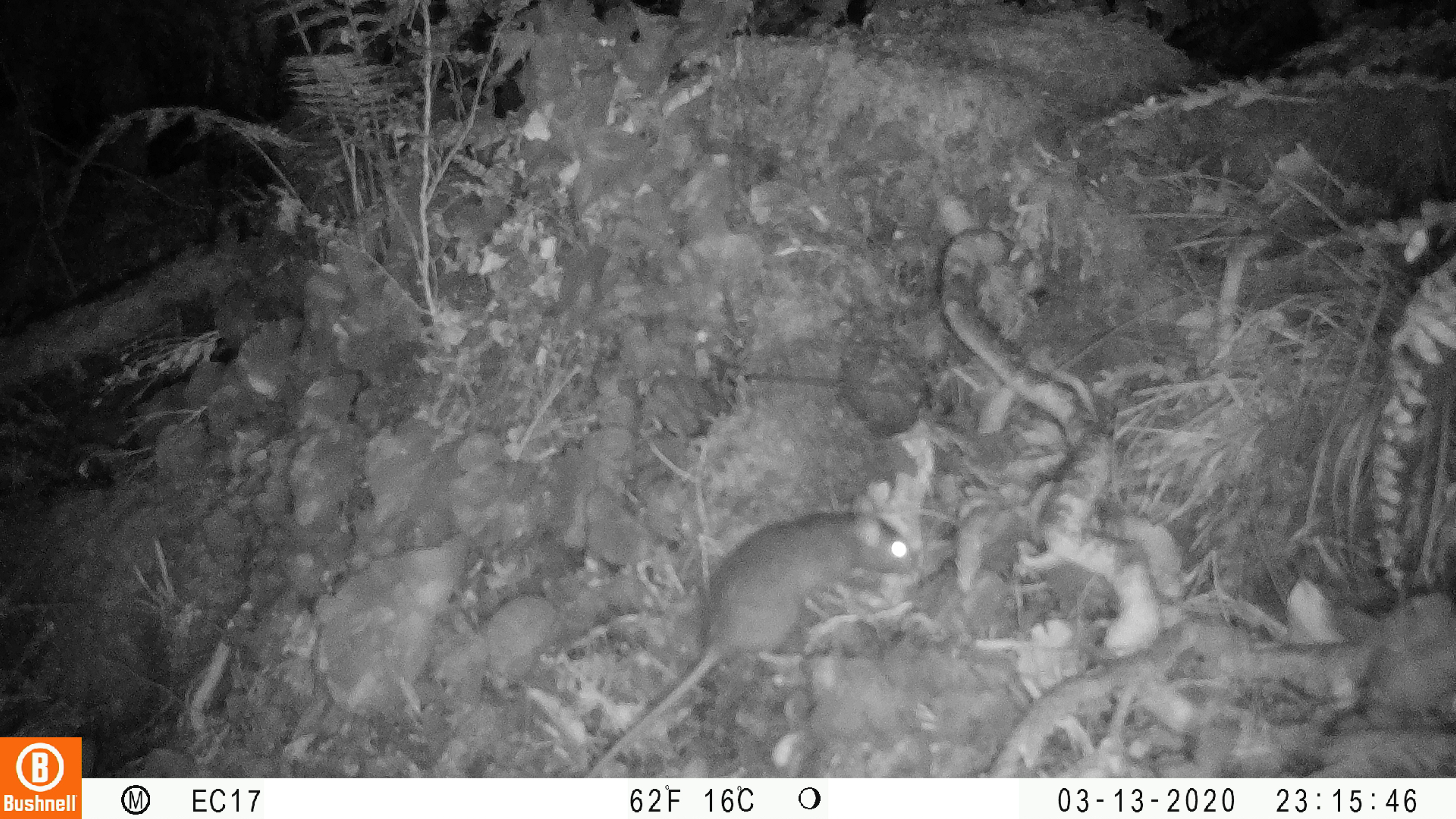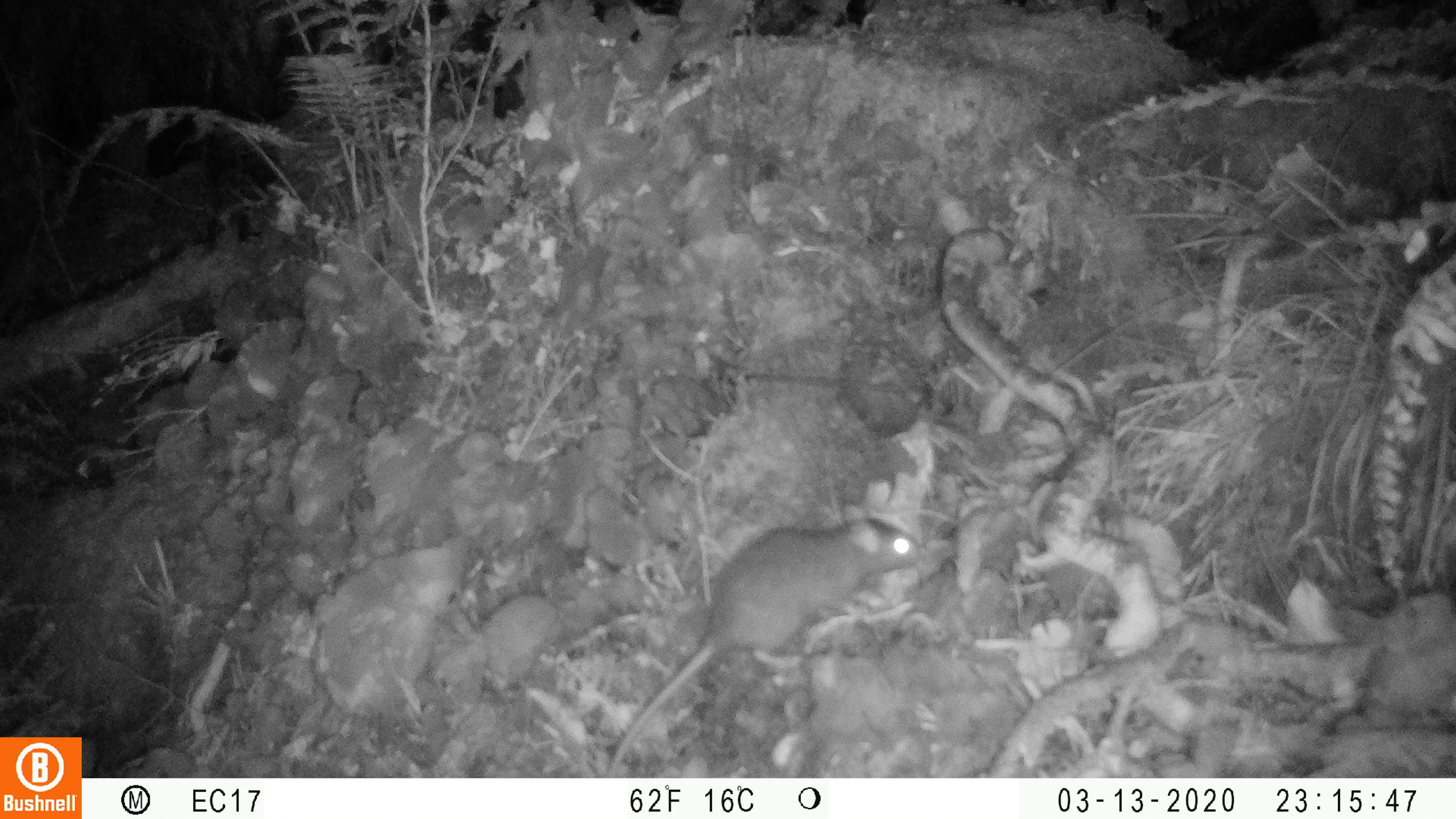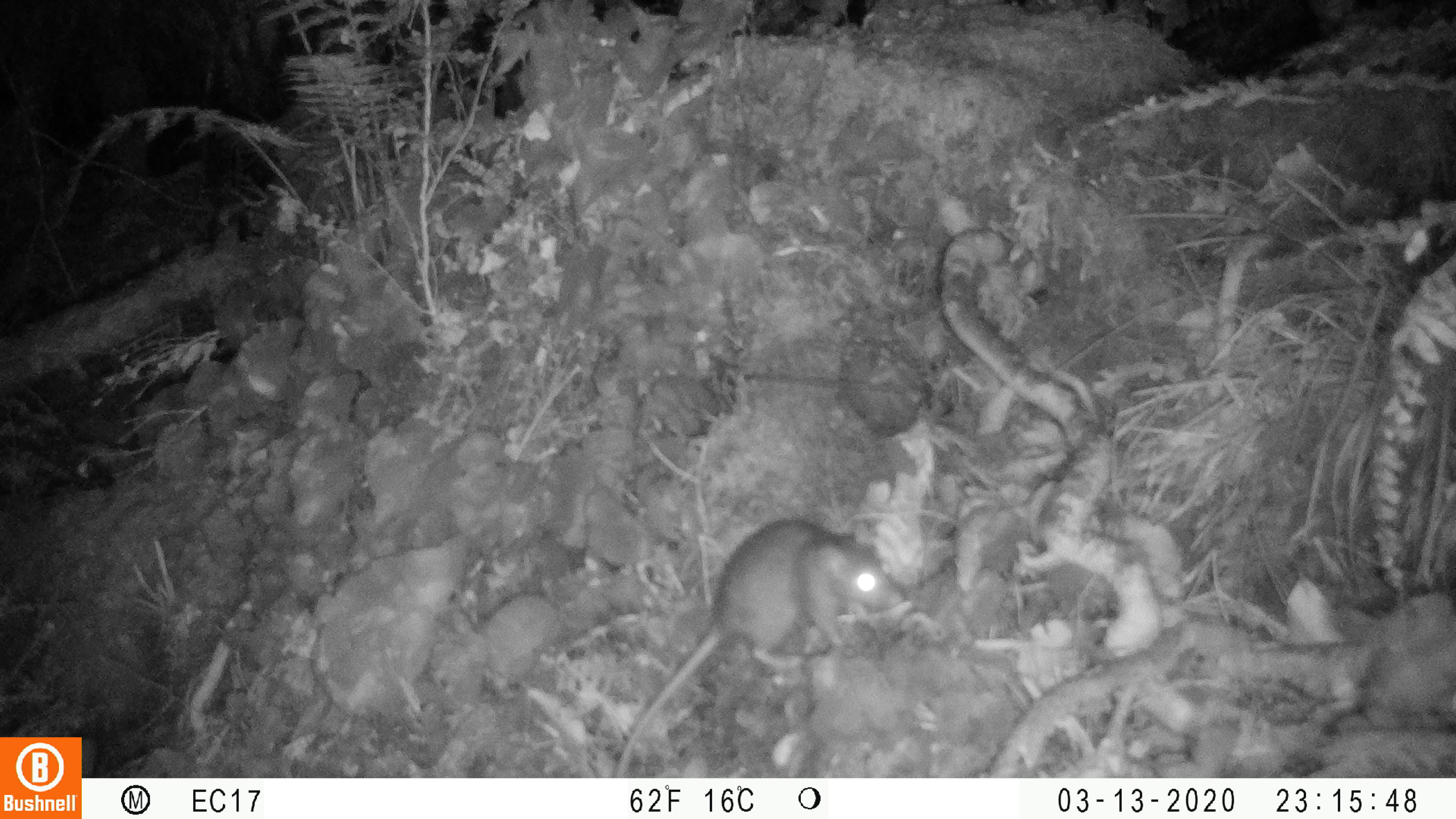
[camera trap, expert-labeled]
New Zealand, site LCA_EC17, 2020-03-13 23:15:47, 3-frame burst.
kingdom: Animalia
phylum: Chordata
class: Mammalia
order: Rodentia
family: Muridae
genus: Rattus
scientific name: Rattus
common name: rat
Rat (Rattus).